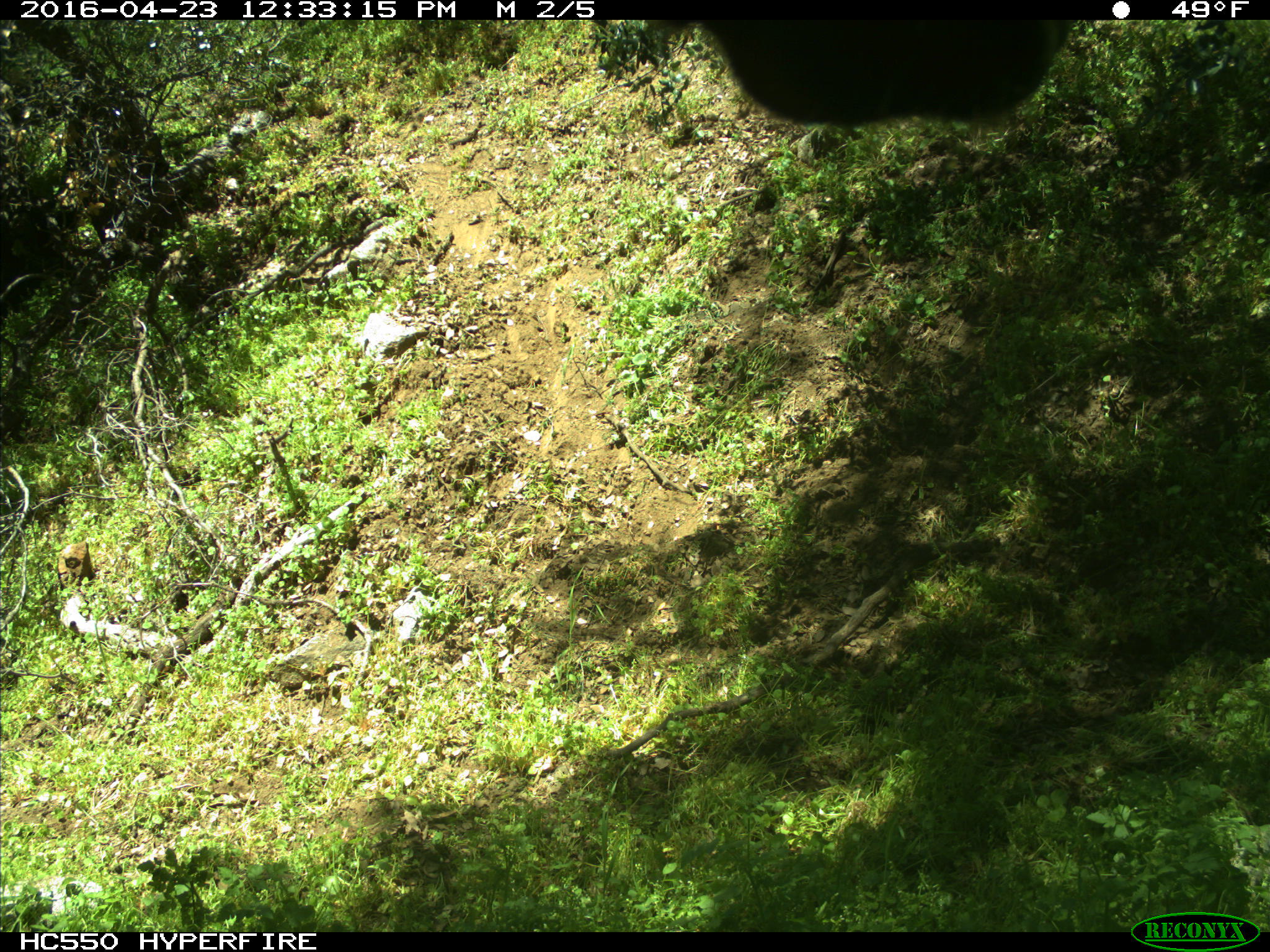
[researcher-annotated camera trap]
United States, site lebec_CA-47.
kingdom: Animalia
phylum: Chordata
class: Mammalia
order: Artiodactyla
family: Bovidae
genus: Bos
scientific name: Bos taurus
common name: domestic cow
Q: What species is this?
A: Bos taurus (domestic cow).